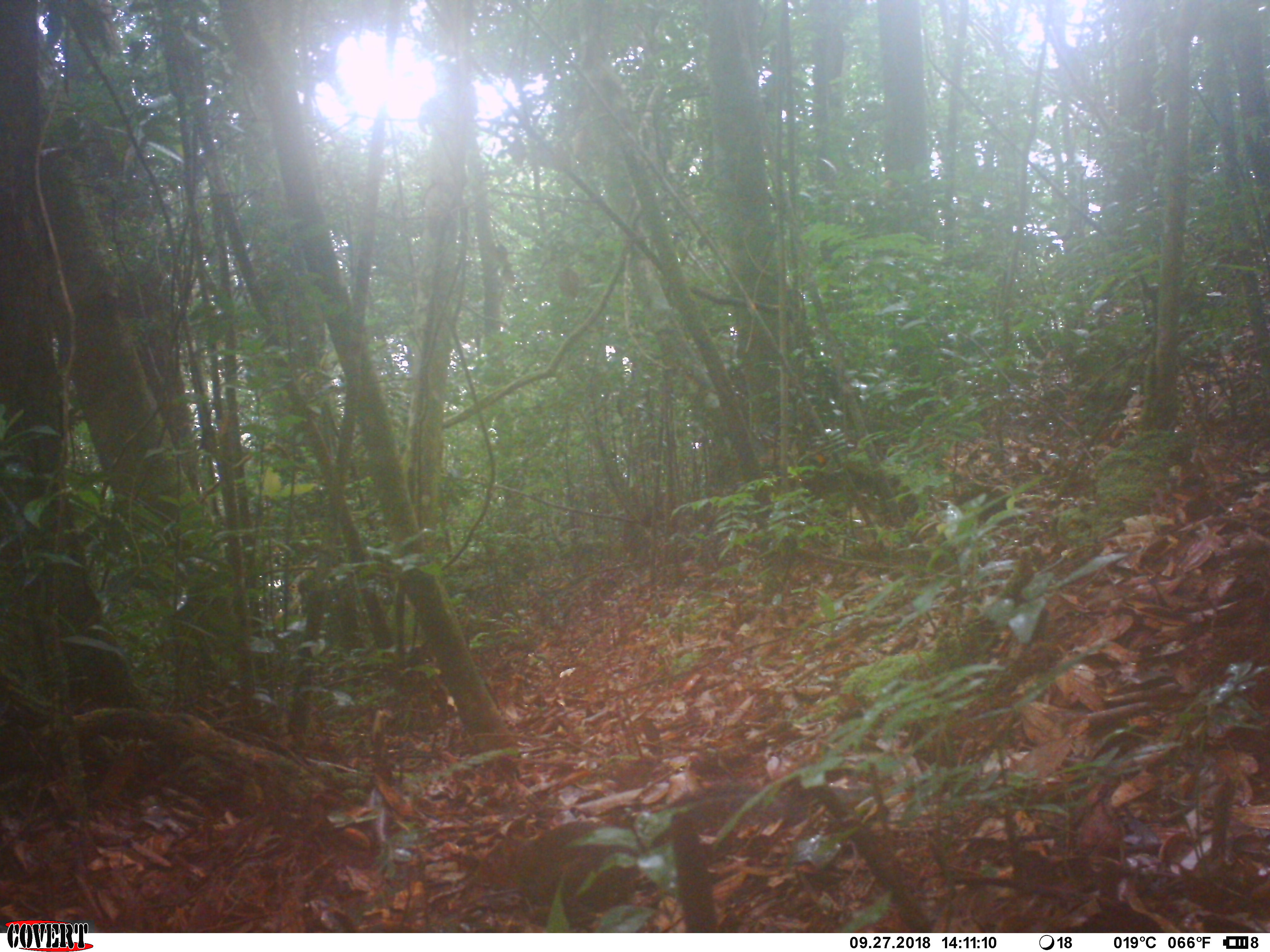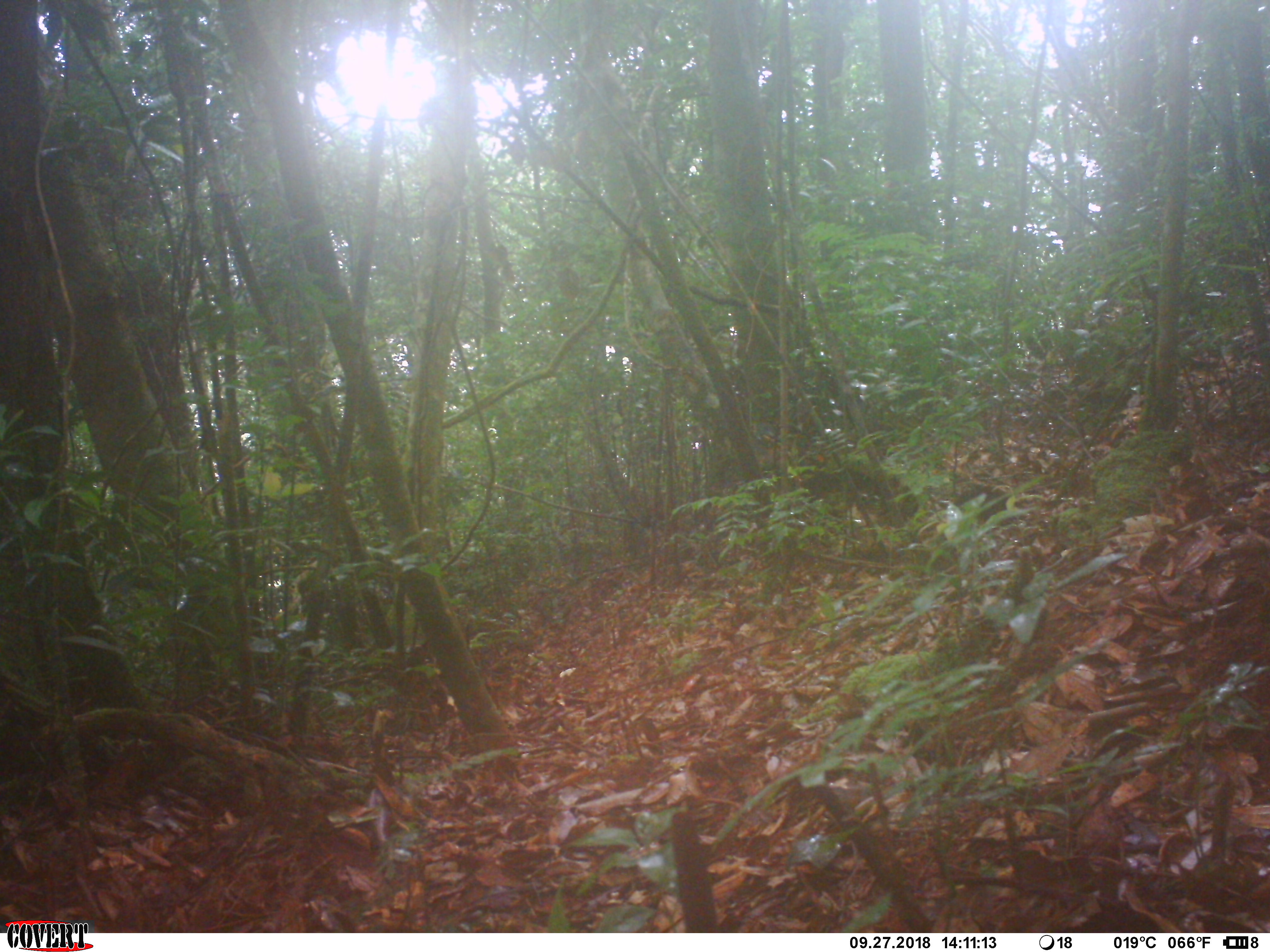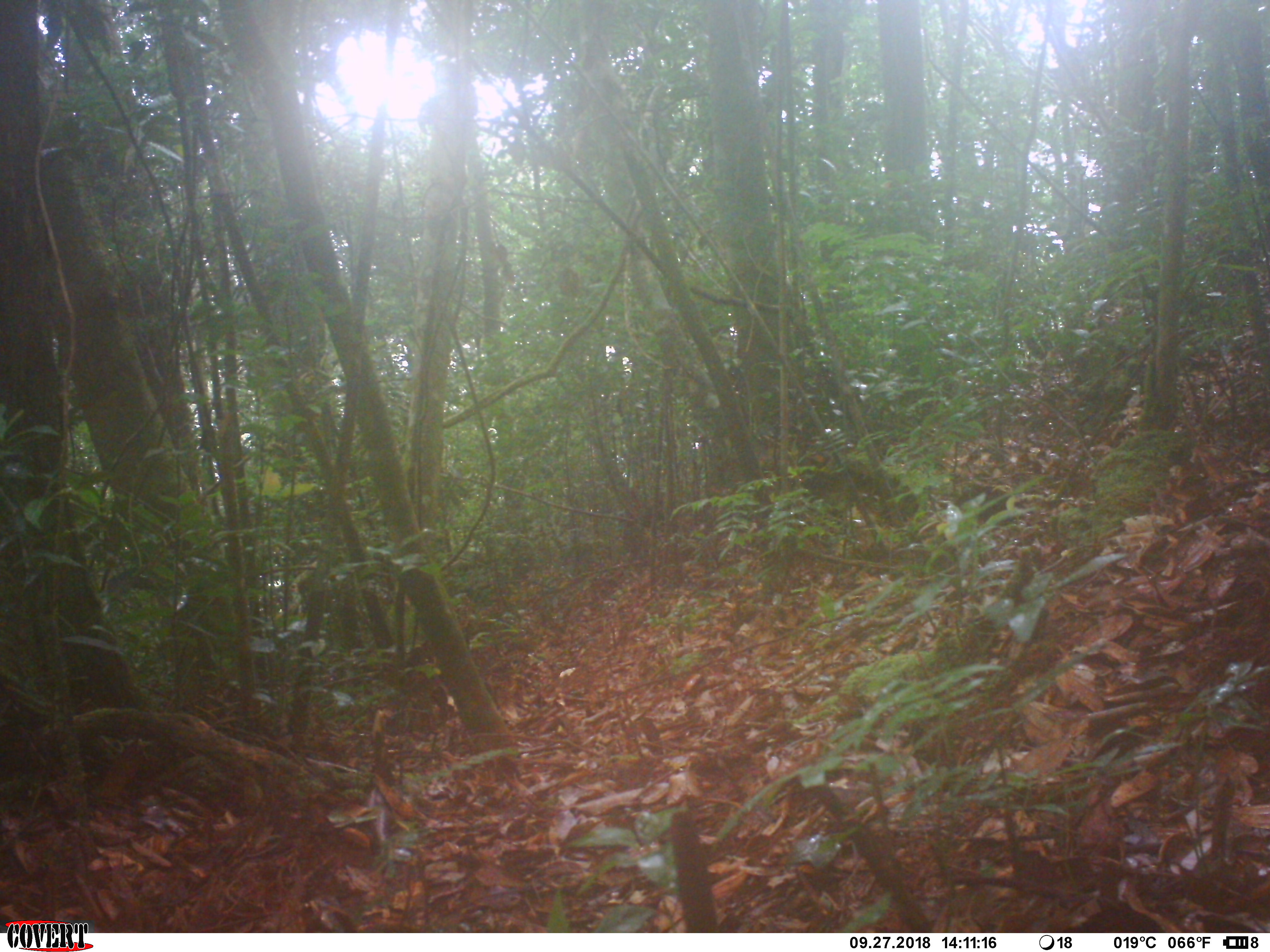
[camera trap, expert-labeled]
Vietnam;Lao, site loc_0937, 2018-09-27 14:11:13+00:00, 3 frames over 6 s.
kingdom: Animalia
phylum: Chordata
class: Mammalia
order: Rodentia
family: Sciuridae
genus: Dremomys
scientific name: Dremomys rufigenis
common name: red-cheeked squirrel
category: red cheeked squirrel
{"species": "red cheeked squirrel (red-cheeked squirrel) (Dremomys rufigenis)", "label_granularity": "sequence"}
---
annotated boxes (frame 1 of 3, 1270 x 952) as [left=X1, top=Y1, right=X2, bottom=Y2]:
red cheeked squirrel: [left=471, top=779, right=871, bottom=921]